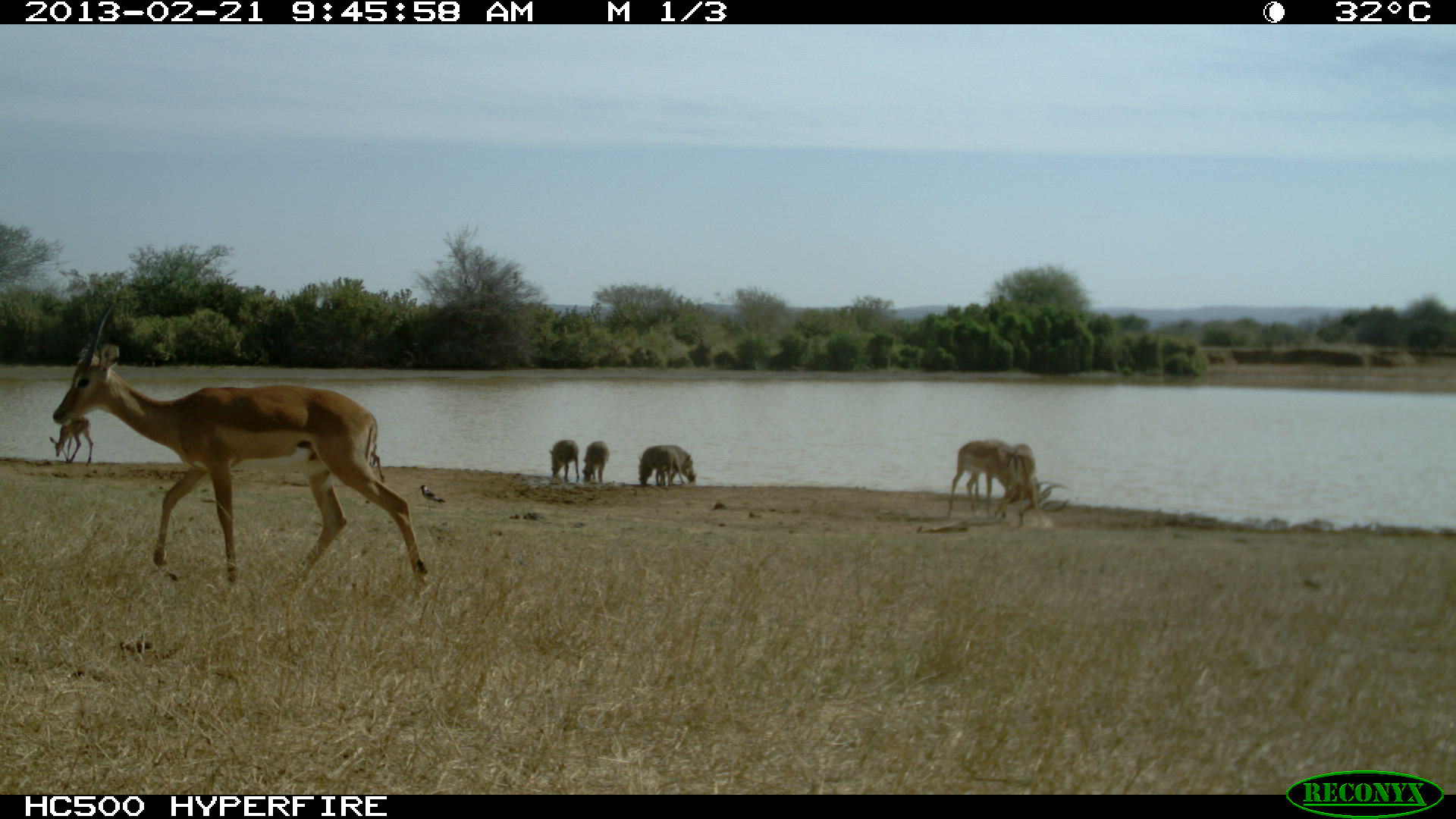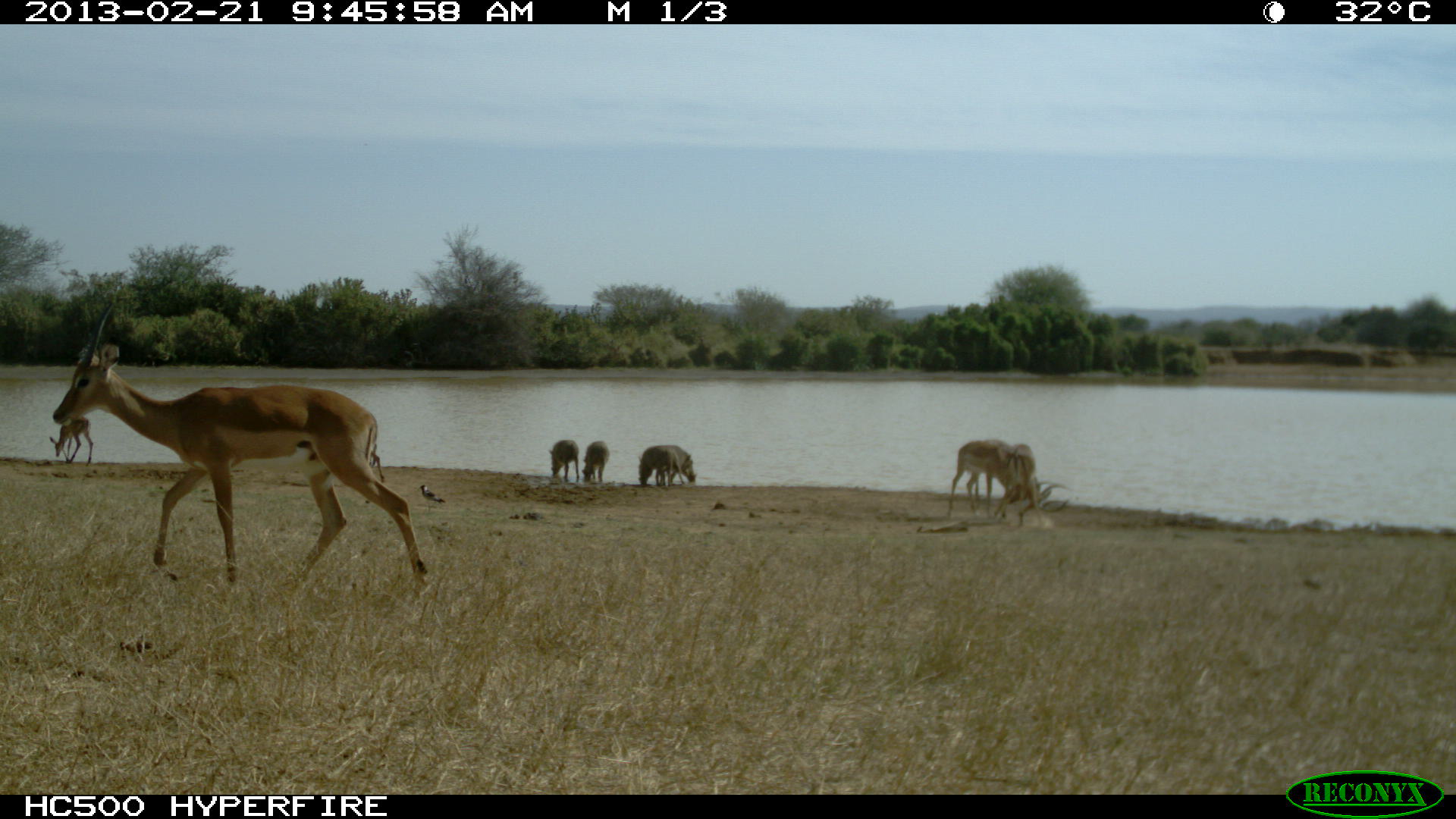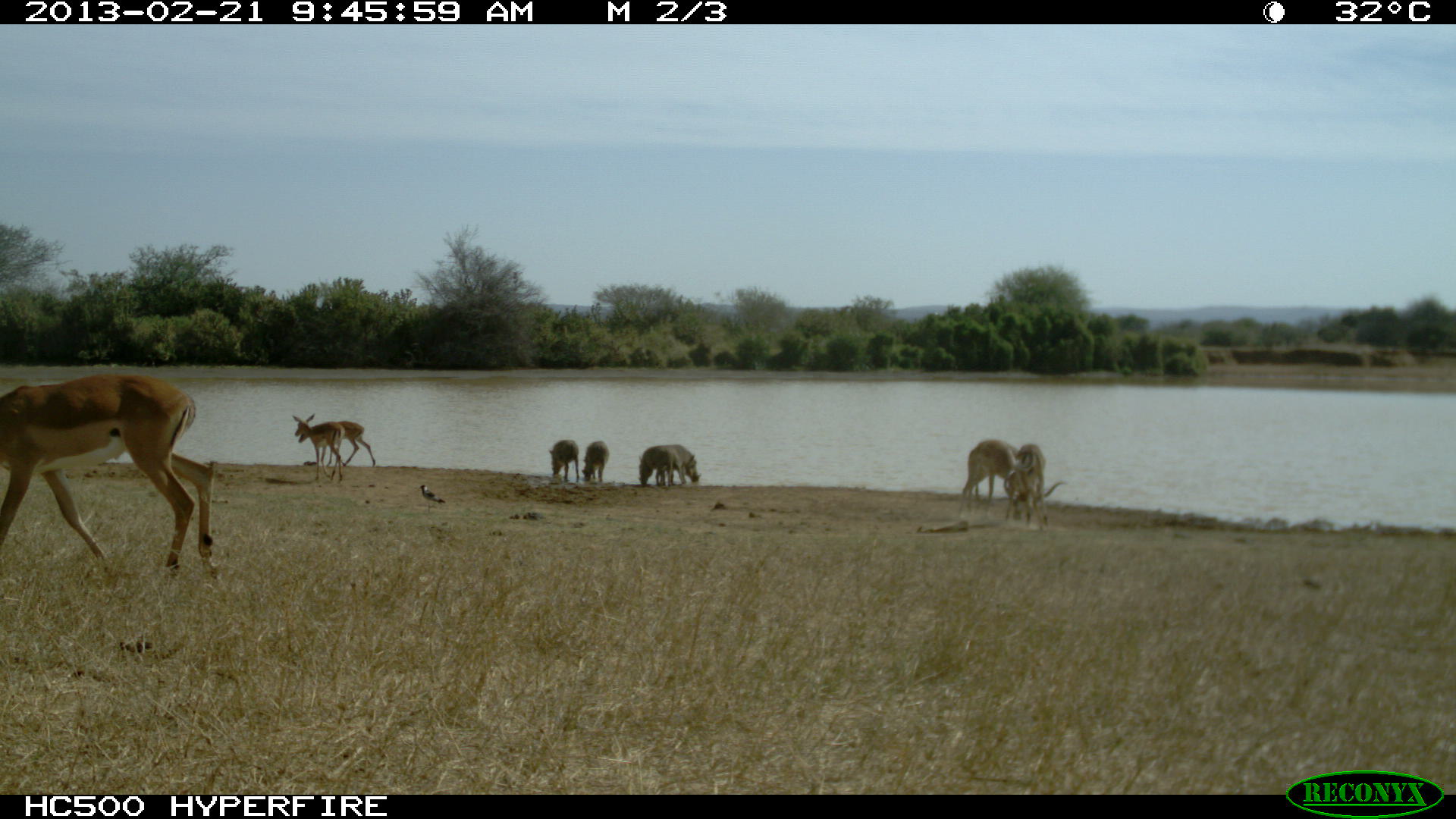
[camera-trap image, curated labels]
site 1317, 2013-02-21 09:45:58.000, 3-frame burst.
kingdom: Animalia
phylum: Chordata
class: Mammalia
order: Artiodactyla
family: Suidae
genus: Phacochoerus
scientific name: Phacochoerus africanus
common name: common warthog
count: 4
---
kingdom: Animalia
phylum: Chordata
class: Mammalia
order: Artiodactyla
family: Bovidae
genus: Aepyceros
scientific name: Aepyceros melampus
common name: impala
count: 7